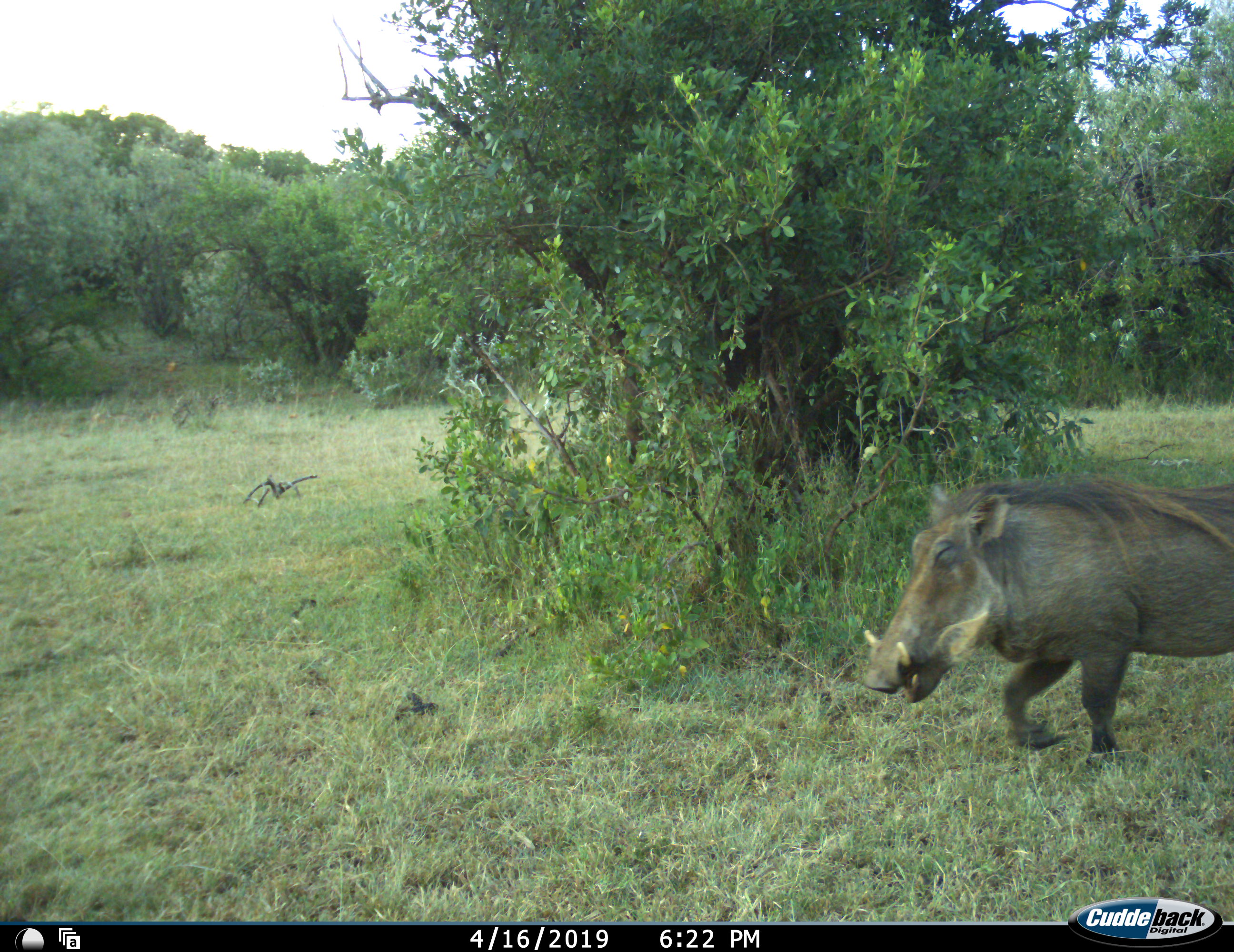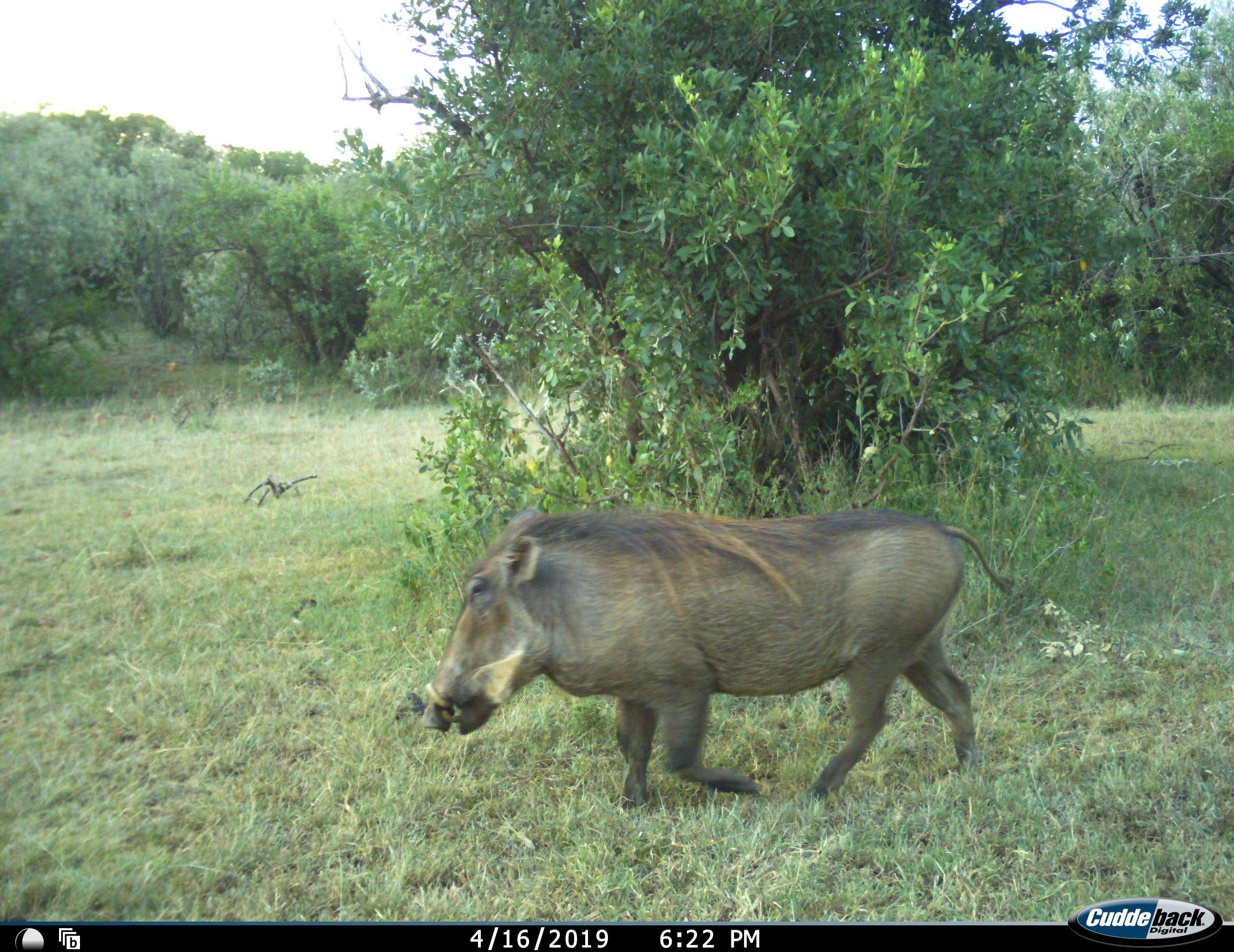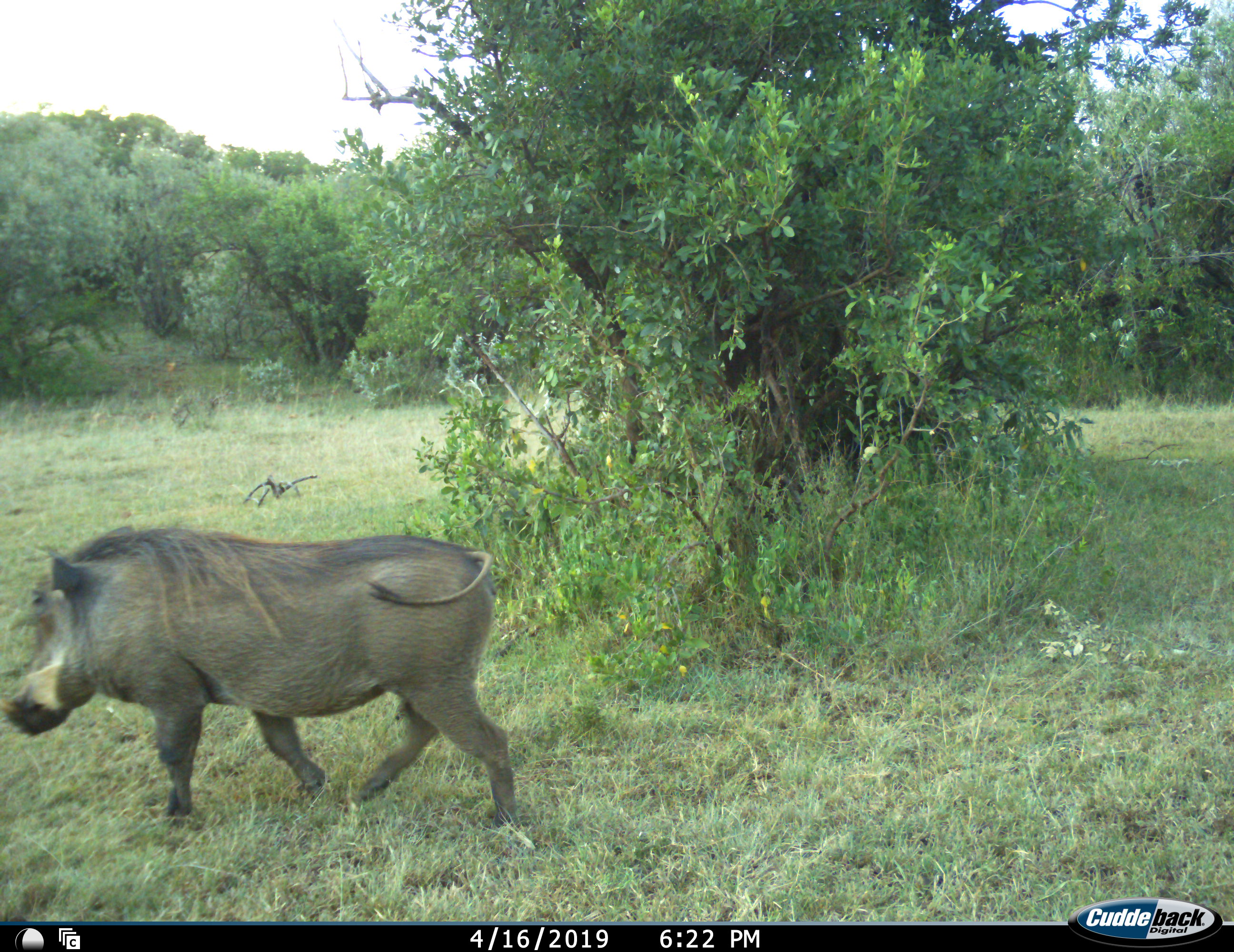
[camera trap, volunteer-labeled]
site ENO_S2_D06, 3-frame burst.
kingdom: Animalia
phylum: Chordata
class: Mammalia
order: Artiodactyla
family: Suidae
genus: Phacochoerus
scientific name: Phacochoerus africanus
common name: warthog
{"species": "warthog (Phacochoerus africanus)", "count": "1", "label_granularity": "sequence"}